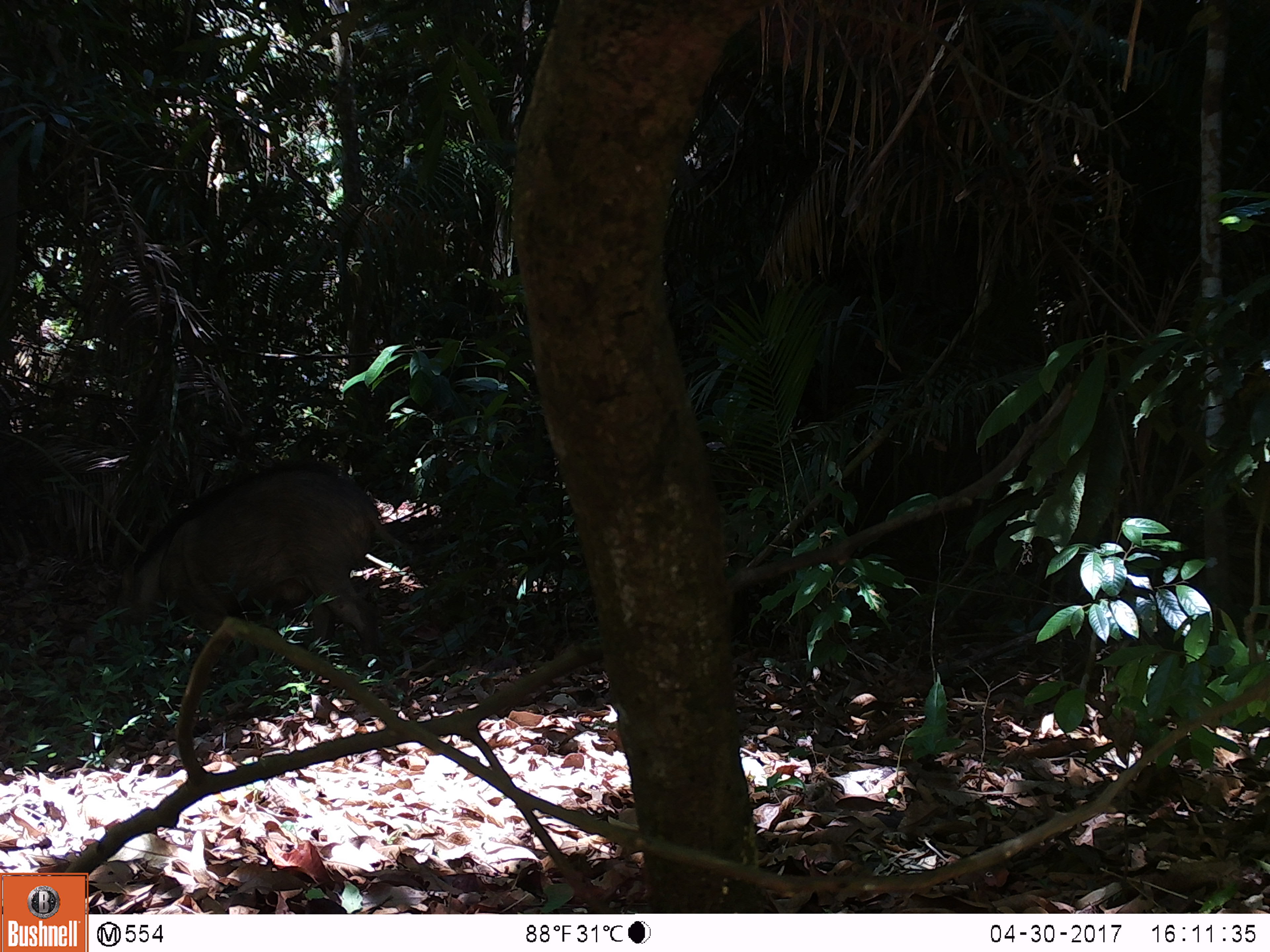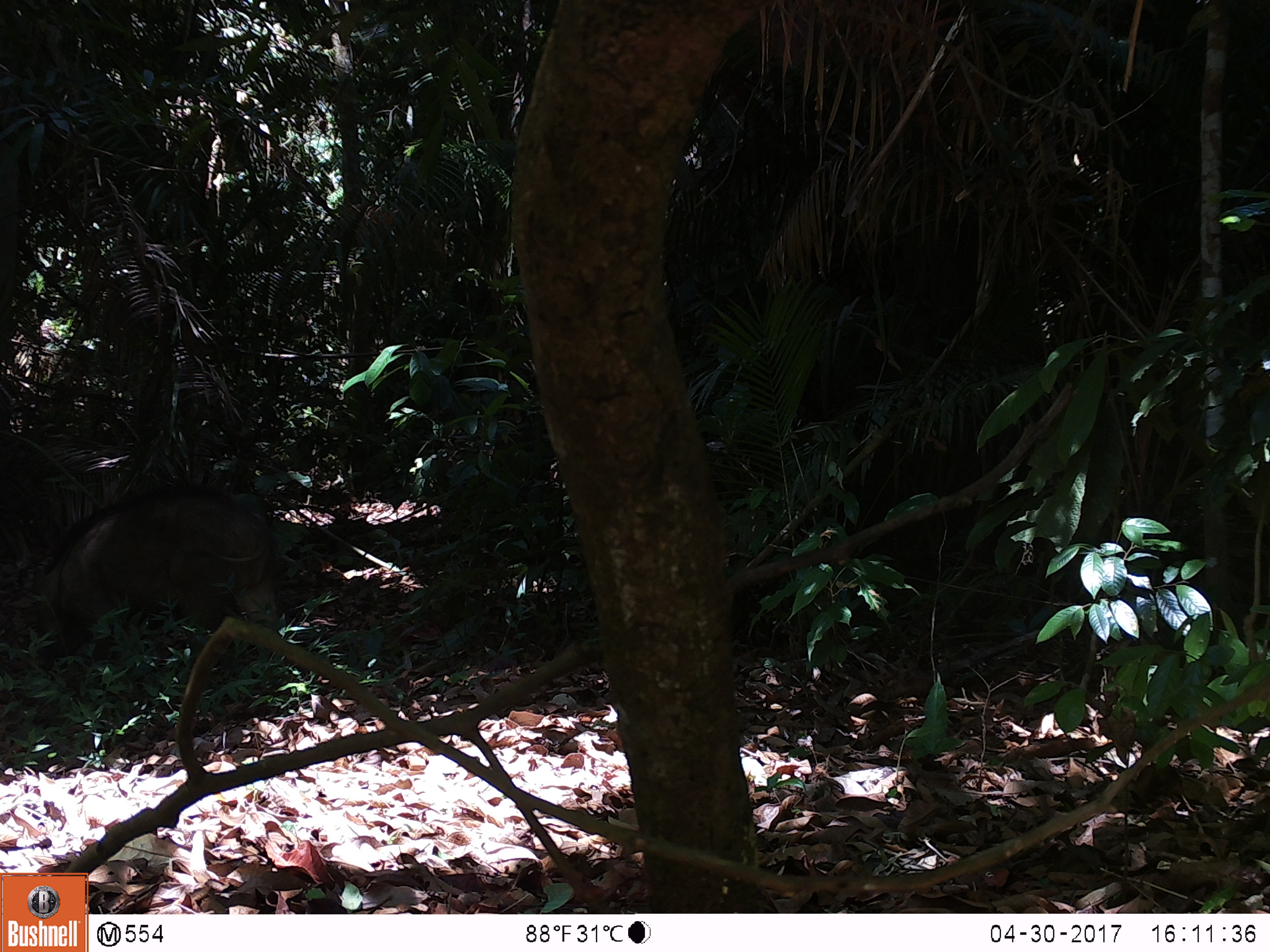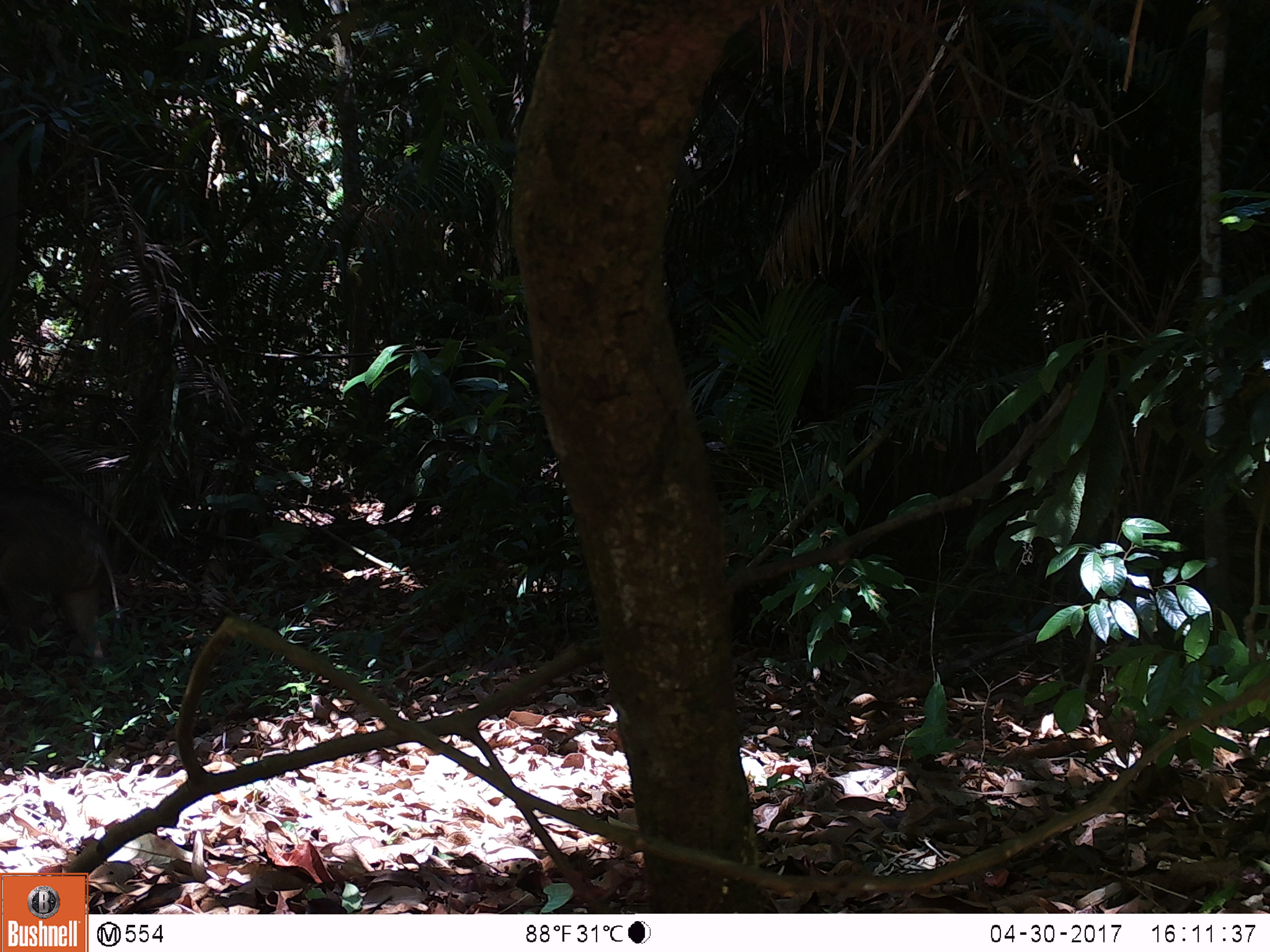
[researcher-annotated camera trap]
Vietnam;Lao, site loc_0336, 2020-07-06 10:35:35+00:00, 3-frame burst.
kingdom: Animalia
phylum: Chordata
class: Mammalia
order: Artiodactyla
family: Suidae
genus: Sus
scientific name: Sus scrofa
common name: eurasian wild pig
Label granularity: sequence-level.